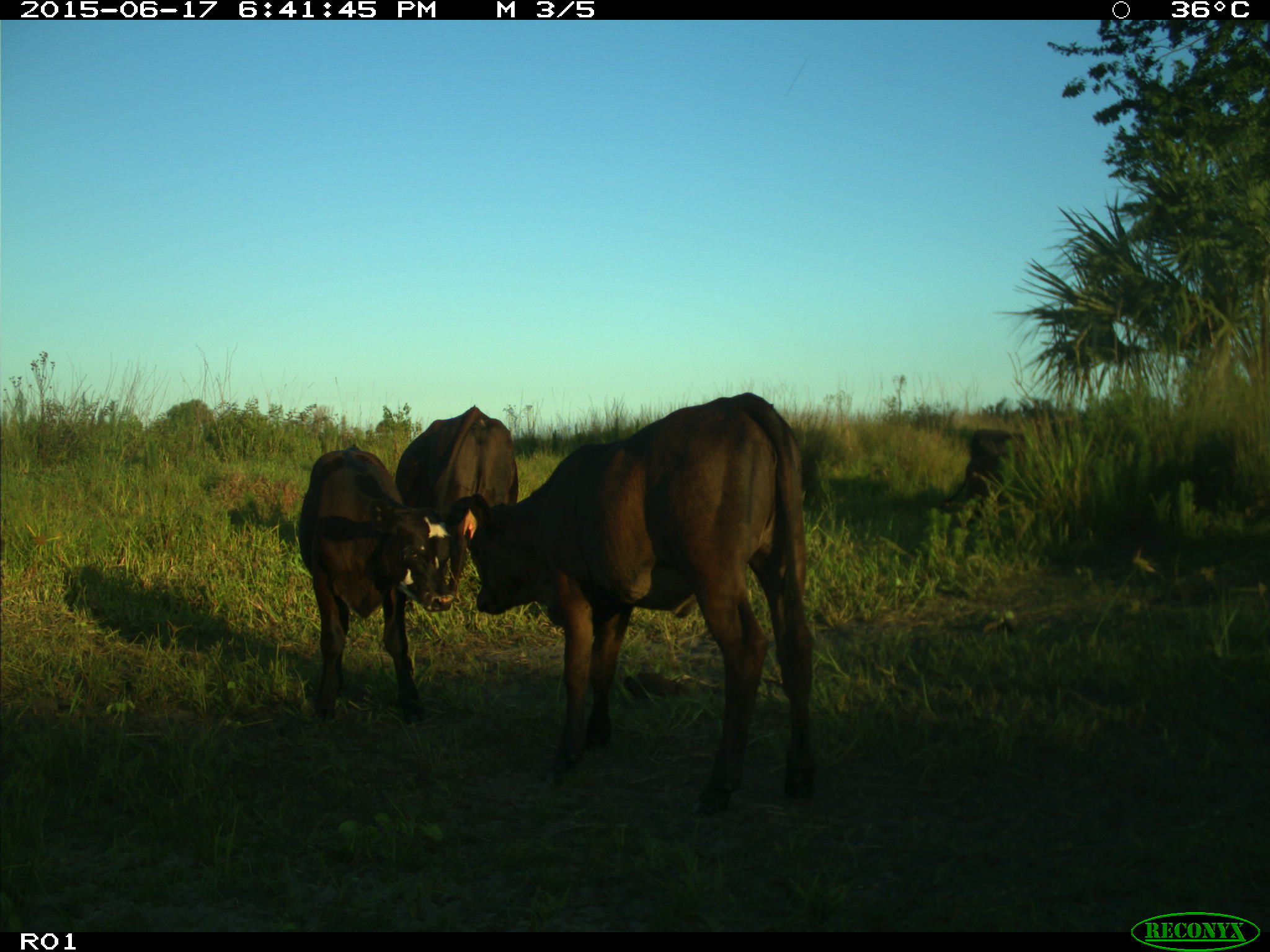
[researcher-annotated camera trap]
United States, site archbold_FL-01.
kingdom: Animalia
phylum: Chordata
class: Mammalia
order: Artiodactyla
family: Bovidae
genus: Bos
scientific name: Bos taurus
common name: domestic cow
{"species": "Bos taurus (domestic cow)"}